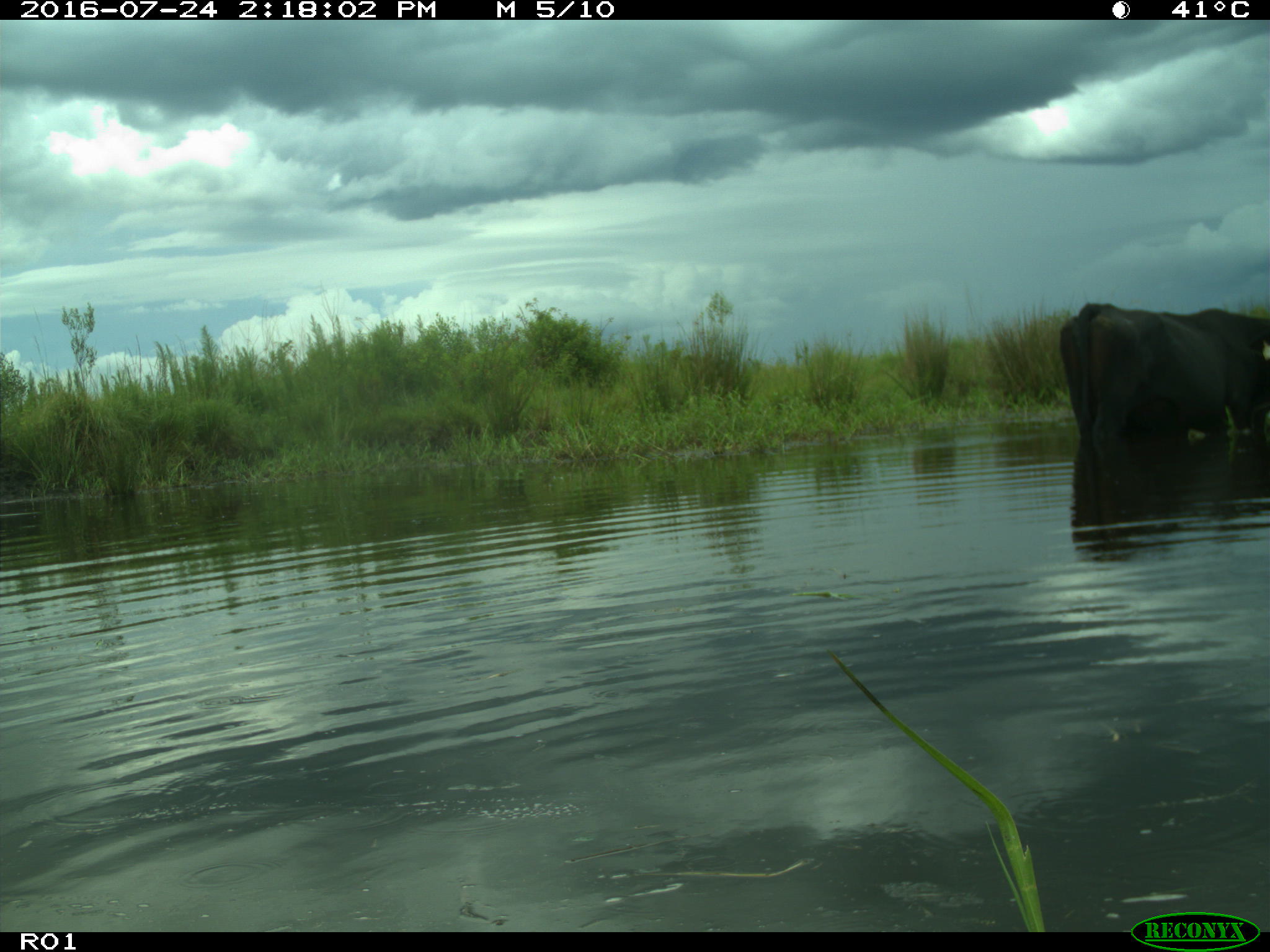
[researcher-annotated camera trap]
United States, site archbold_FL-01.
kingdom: Animalia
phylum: Chordata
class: Mammalia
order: Artiodactyla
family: Bovidae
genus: Bos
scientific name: Bos taurus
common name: domestic cow